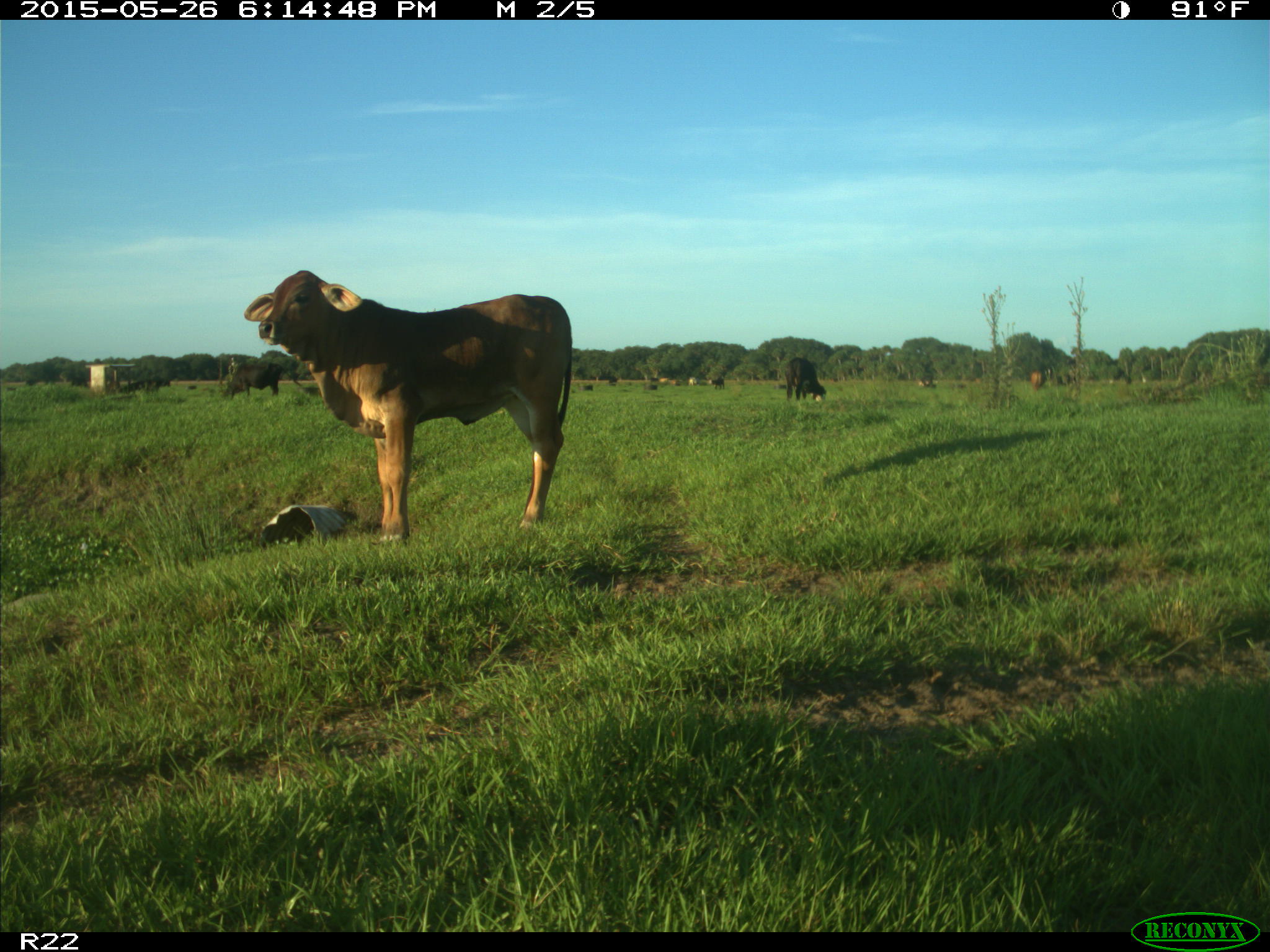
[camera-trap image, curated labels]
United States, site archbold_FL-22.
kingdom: Animalia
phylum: Chordata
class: Mammalia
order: Artiodactyla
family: Bovidae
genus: Bos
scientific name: Bos taurus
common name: domestic cow